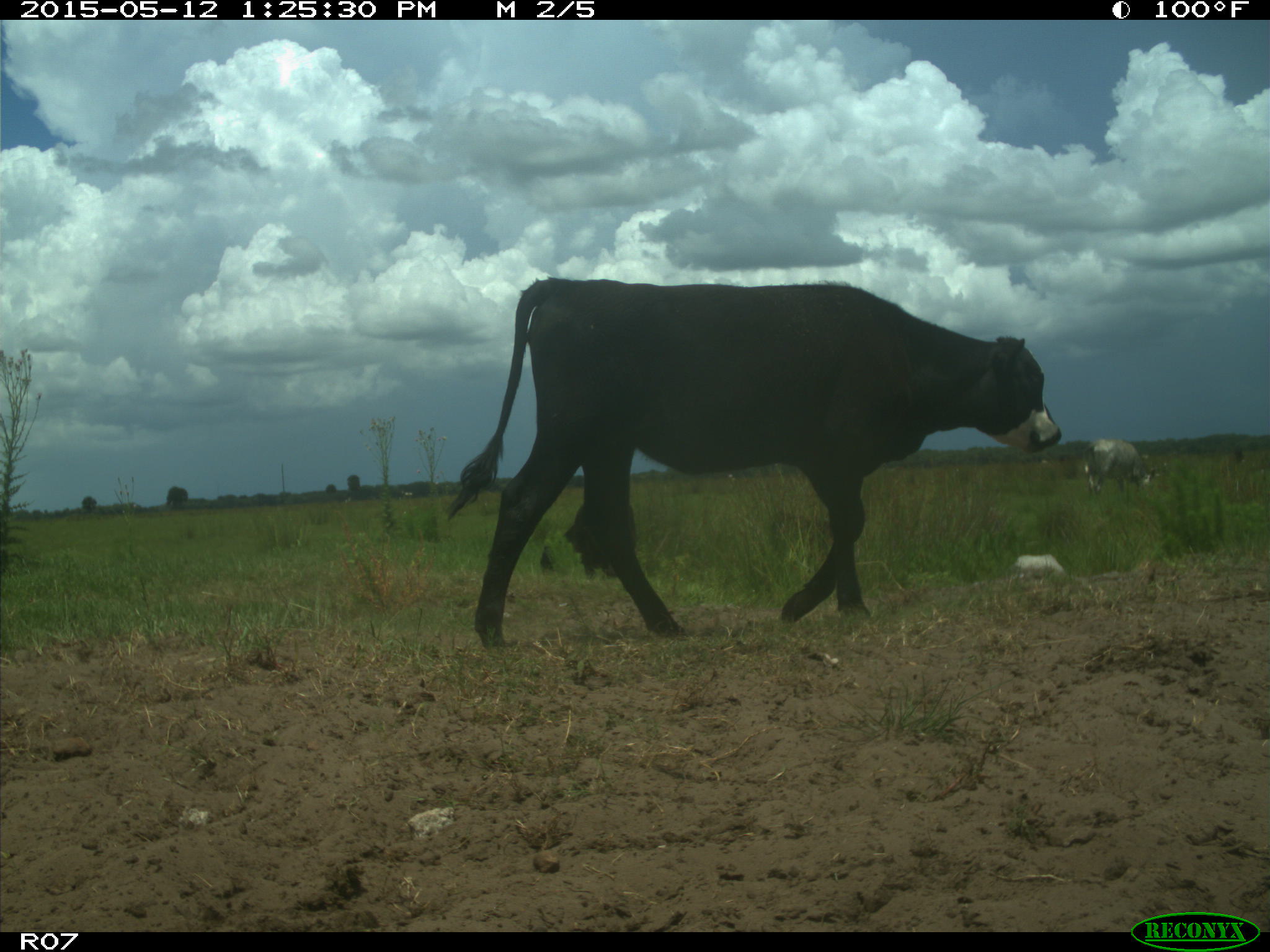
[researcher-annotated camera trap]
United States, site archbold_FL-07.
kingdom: Animalia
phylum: Chordata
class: Mammalia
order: Artiodactyla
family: Bovidae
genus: Bos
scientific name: Bos taurus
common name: domestic cow